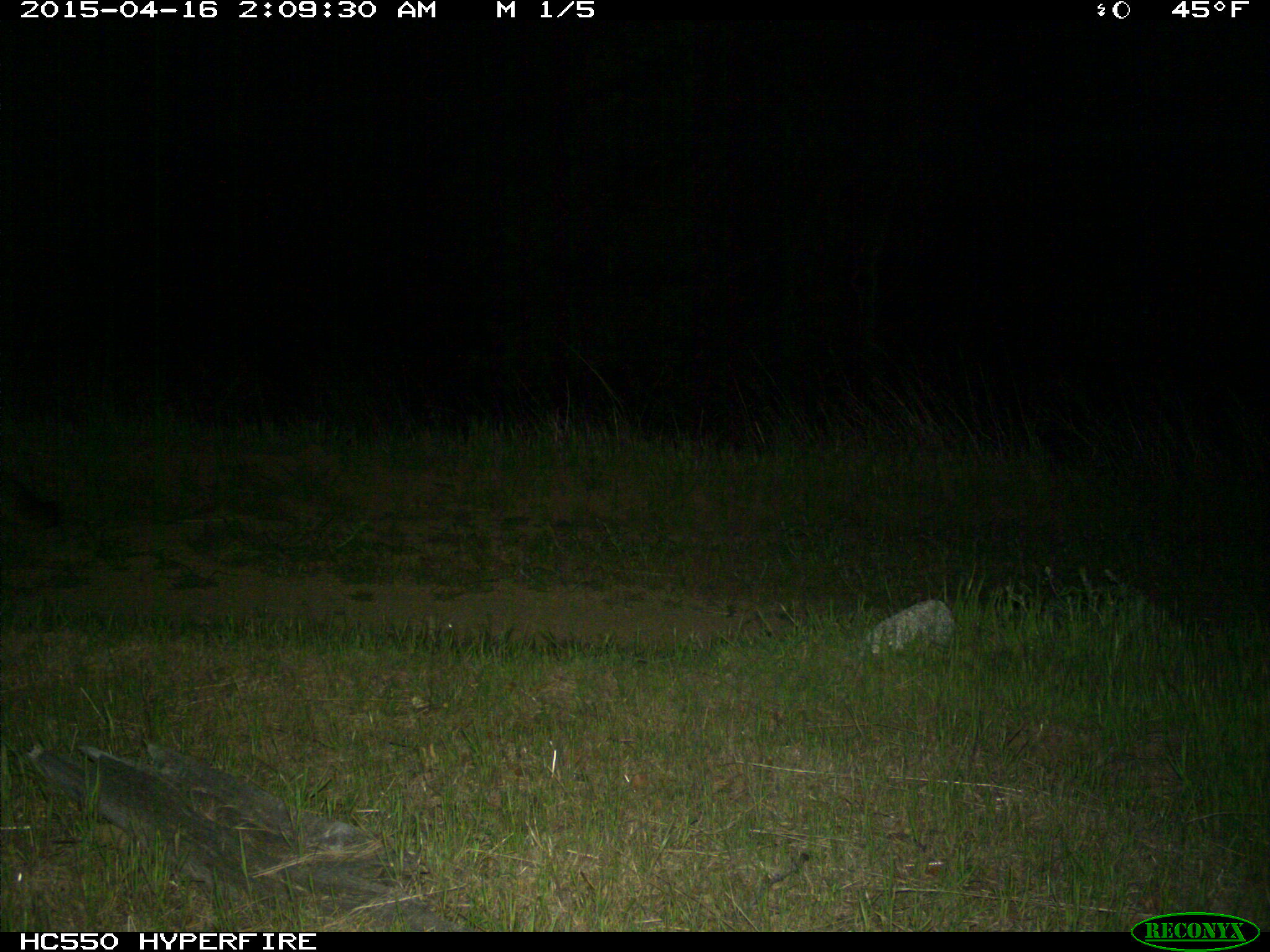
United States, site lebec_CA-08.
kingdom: Animalia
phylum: Chordata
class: Mammalia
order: Carnivora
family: Canidae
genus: Urocyon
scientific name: Urocyon cinereoargenteus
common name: gray fox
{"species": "Urocyon cinereoargenteus (gray fox)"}